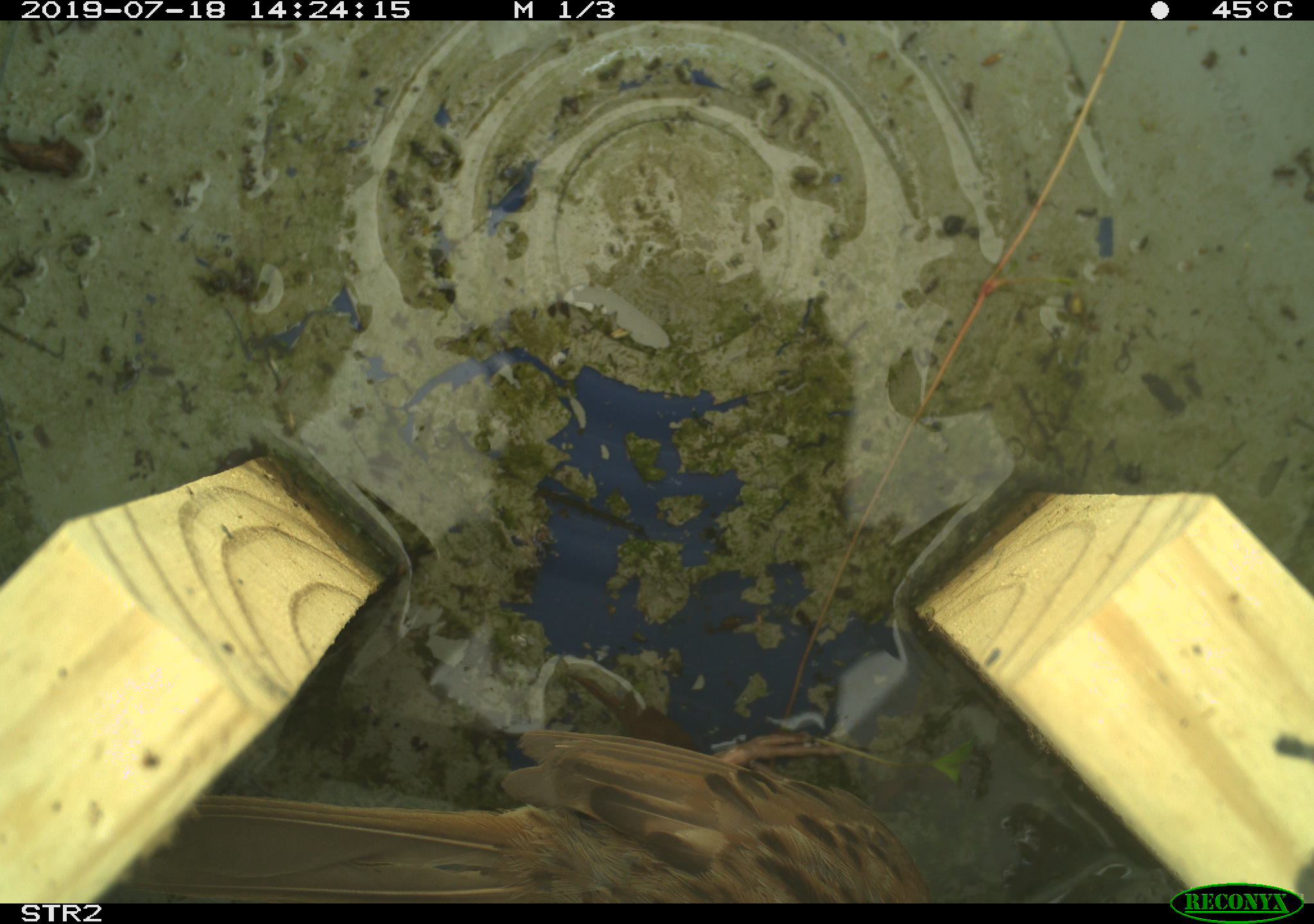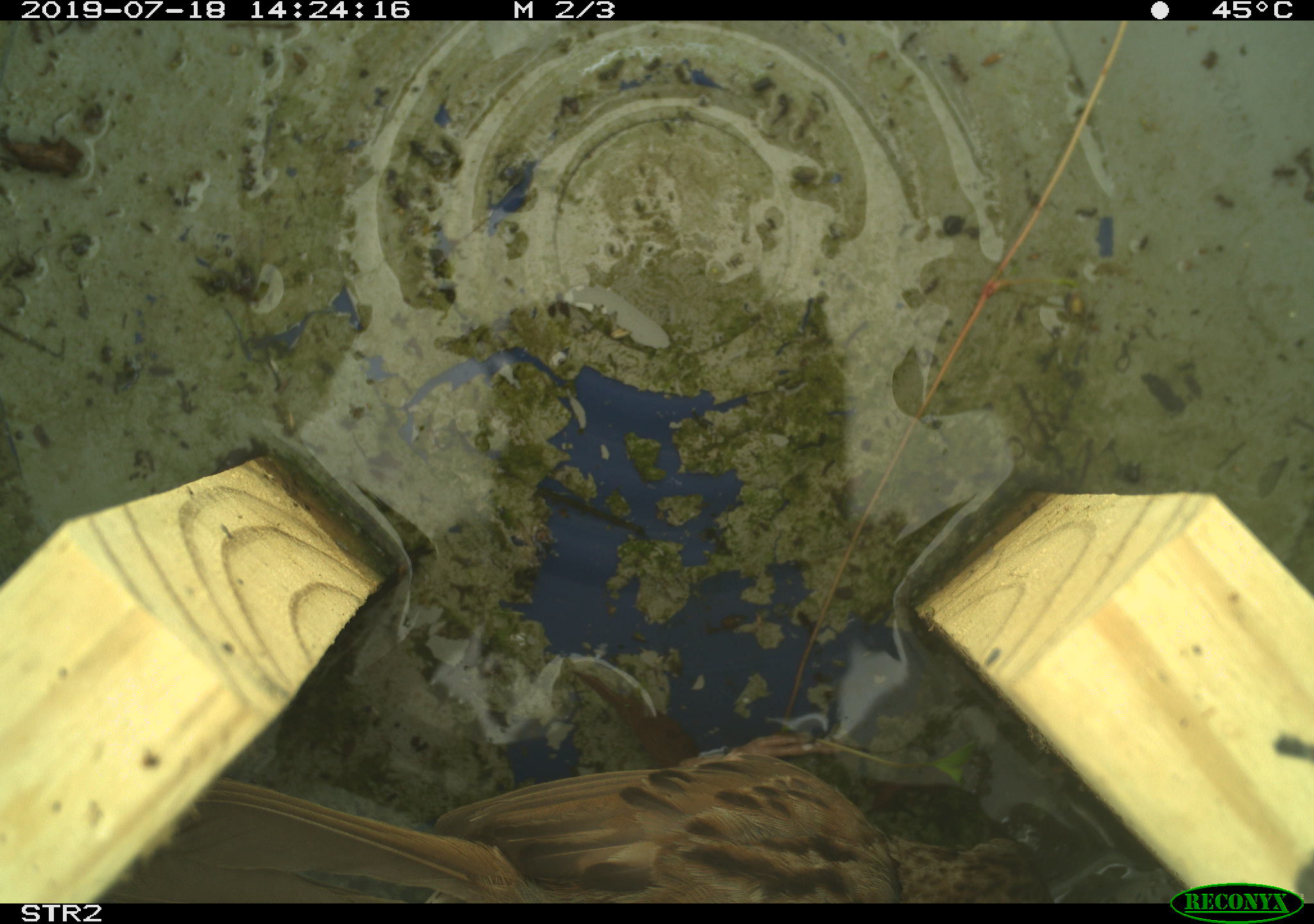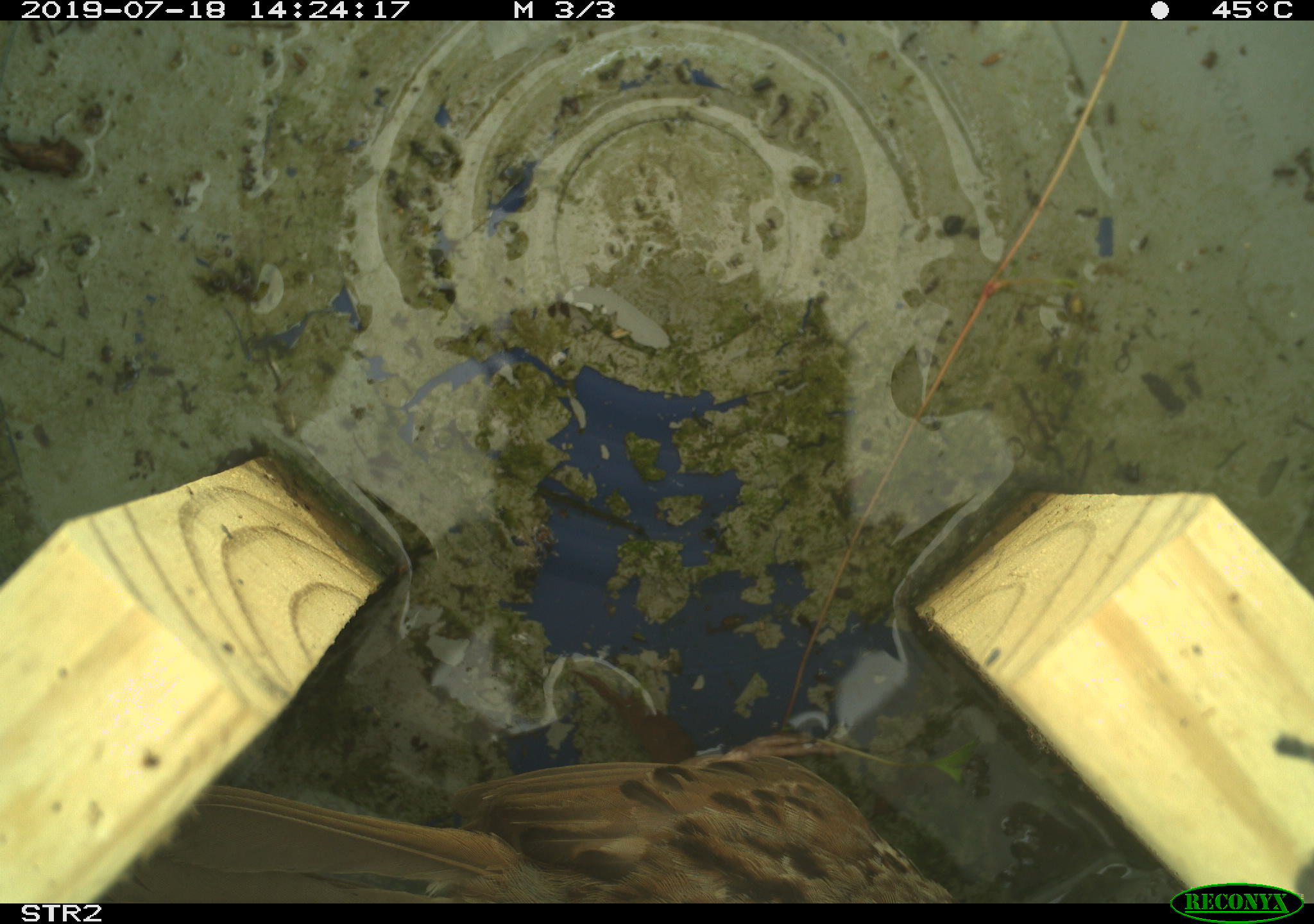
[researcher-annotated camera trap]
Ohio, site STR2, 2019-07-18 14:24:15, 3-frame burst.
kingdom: Animalia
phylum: Chordata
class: Aves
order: Passeriformes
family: Passerellidae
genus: Melospiza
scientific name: Melospiza melodia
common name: song sparrow